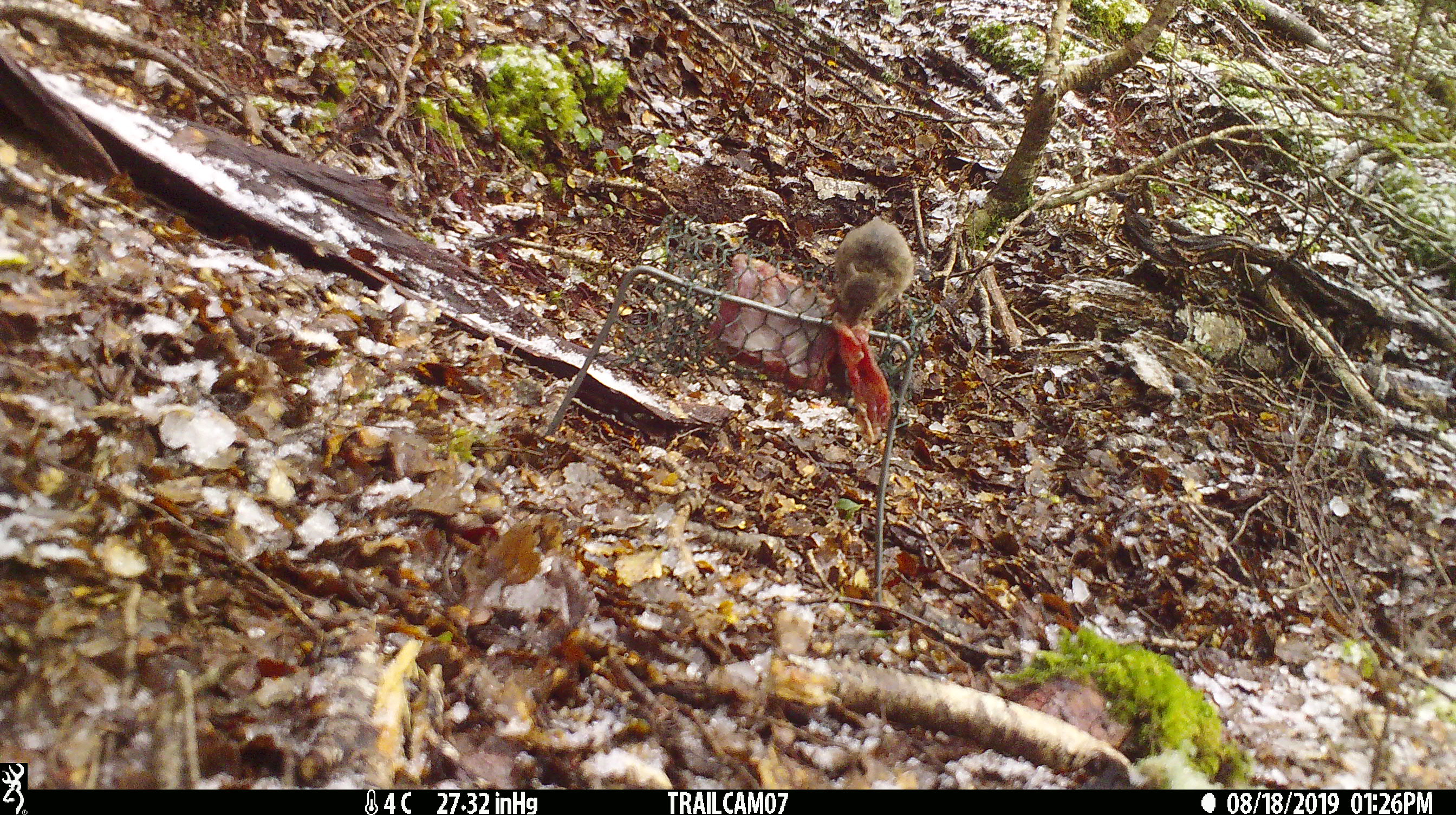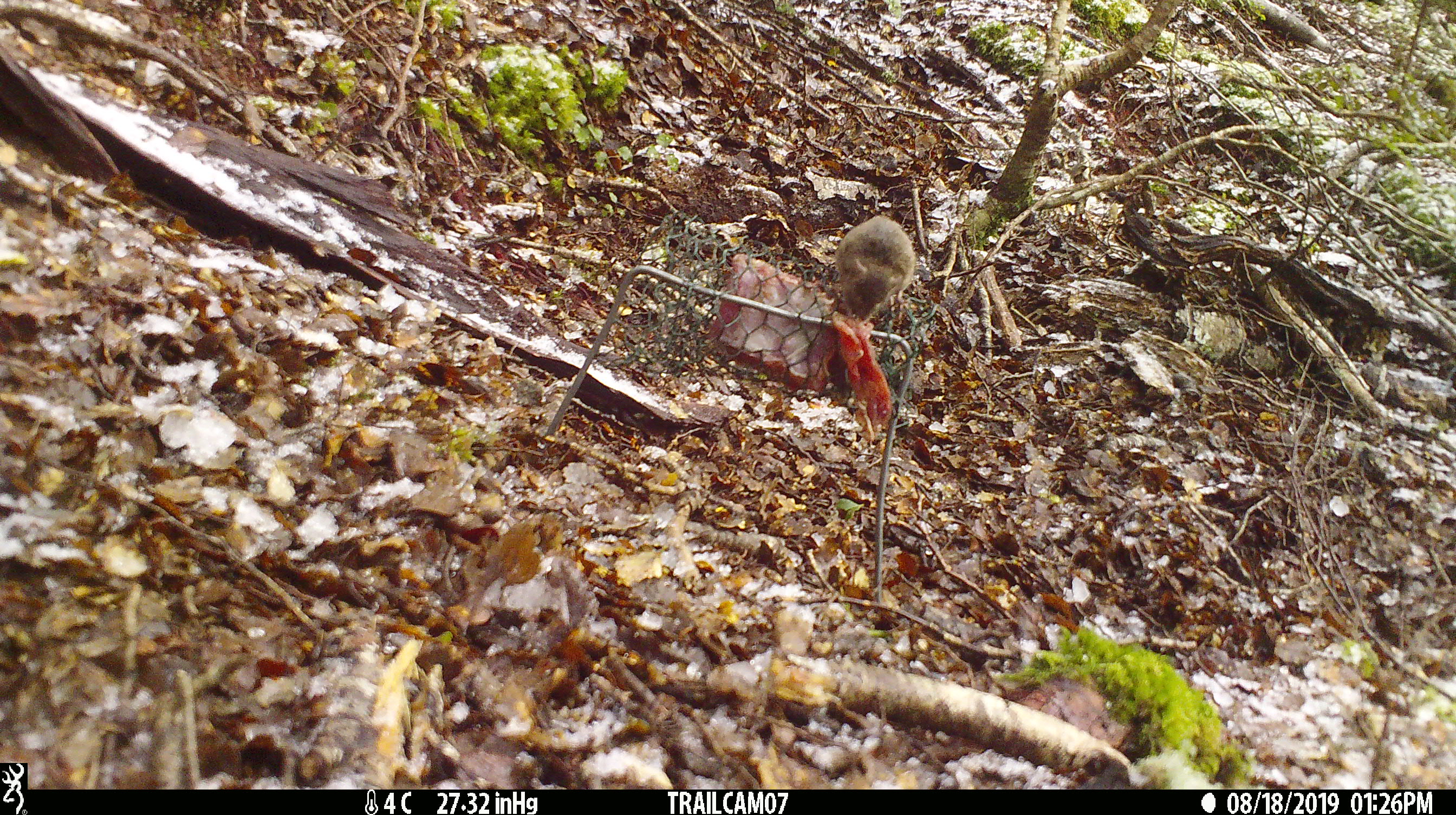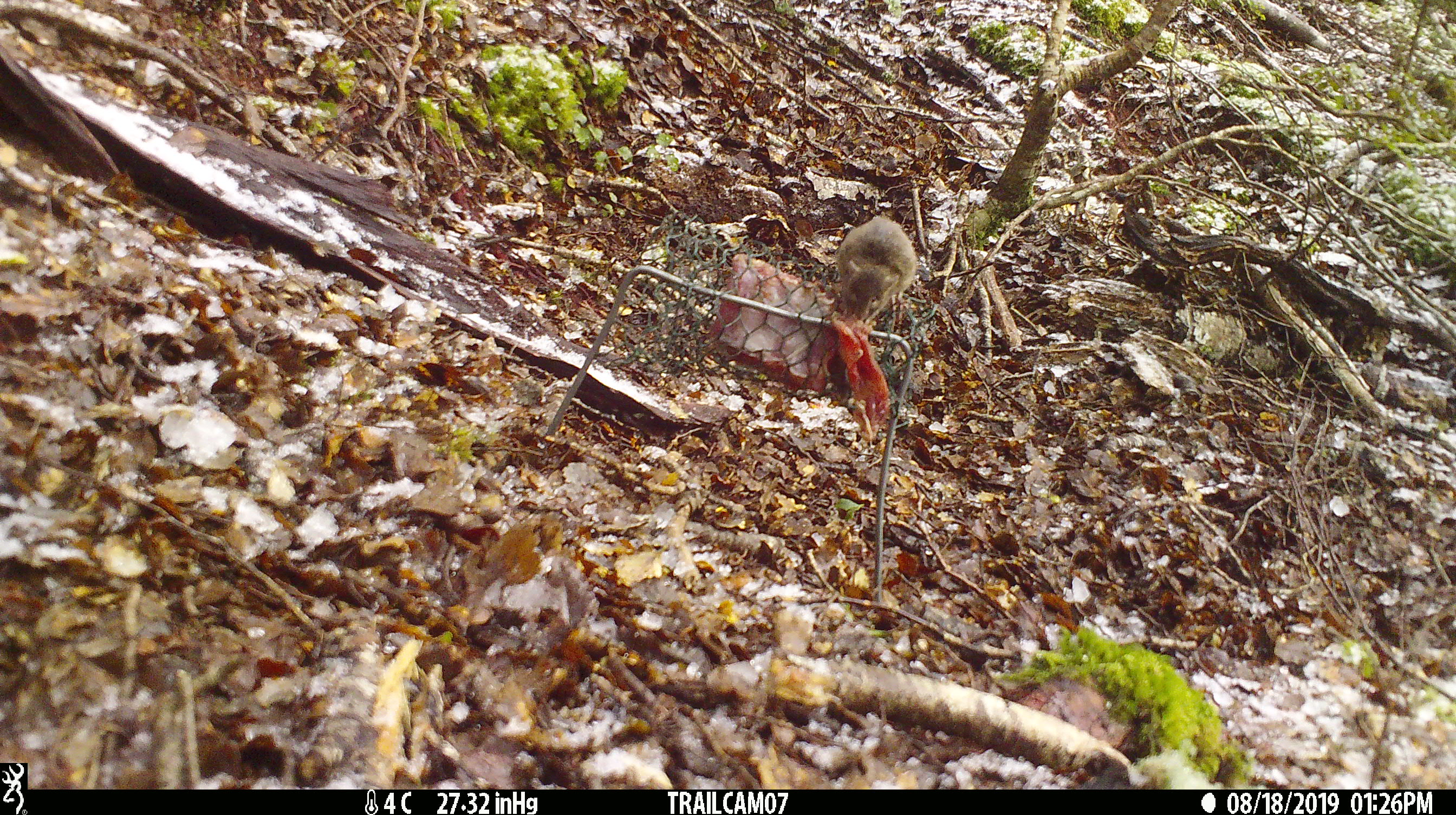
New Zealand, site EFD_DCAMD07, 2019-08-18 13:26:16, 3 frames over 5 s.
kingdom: Animalia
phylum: Chordata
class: Mammalia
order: Rodentia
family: Muridae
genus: Mus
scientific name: Mus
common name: mouse